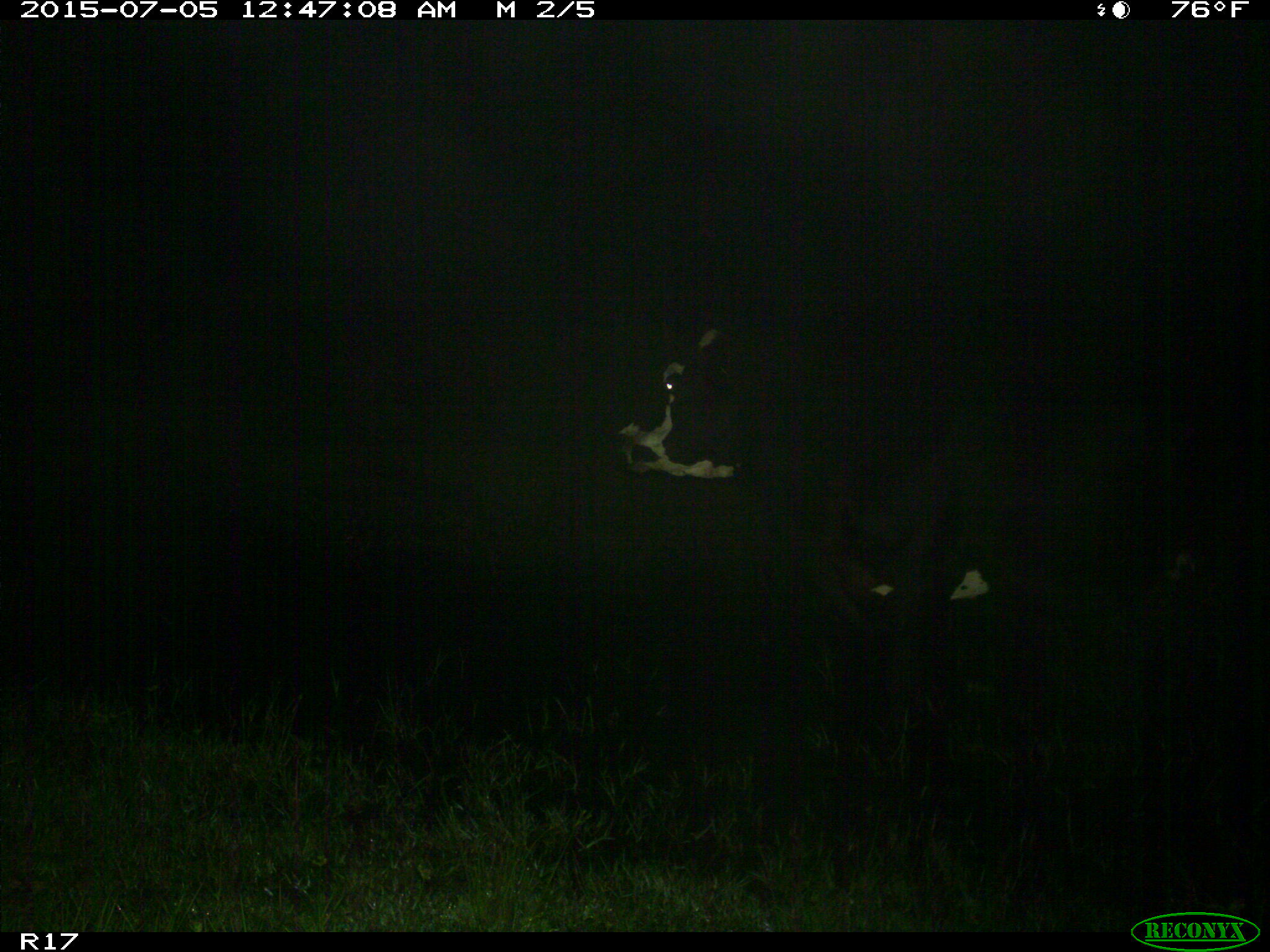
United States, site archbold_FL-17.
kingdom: Animalia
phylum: Chordata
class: Mammalia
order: Artiodactyla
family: Bovidae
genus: Bos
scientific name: Bos taurus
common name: domestic cow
Bos taurus (domestic cow).